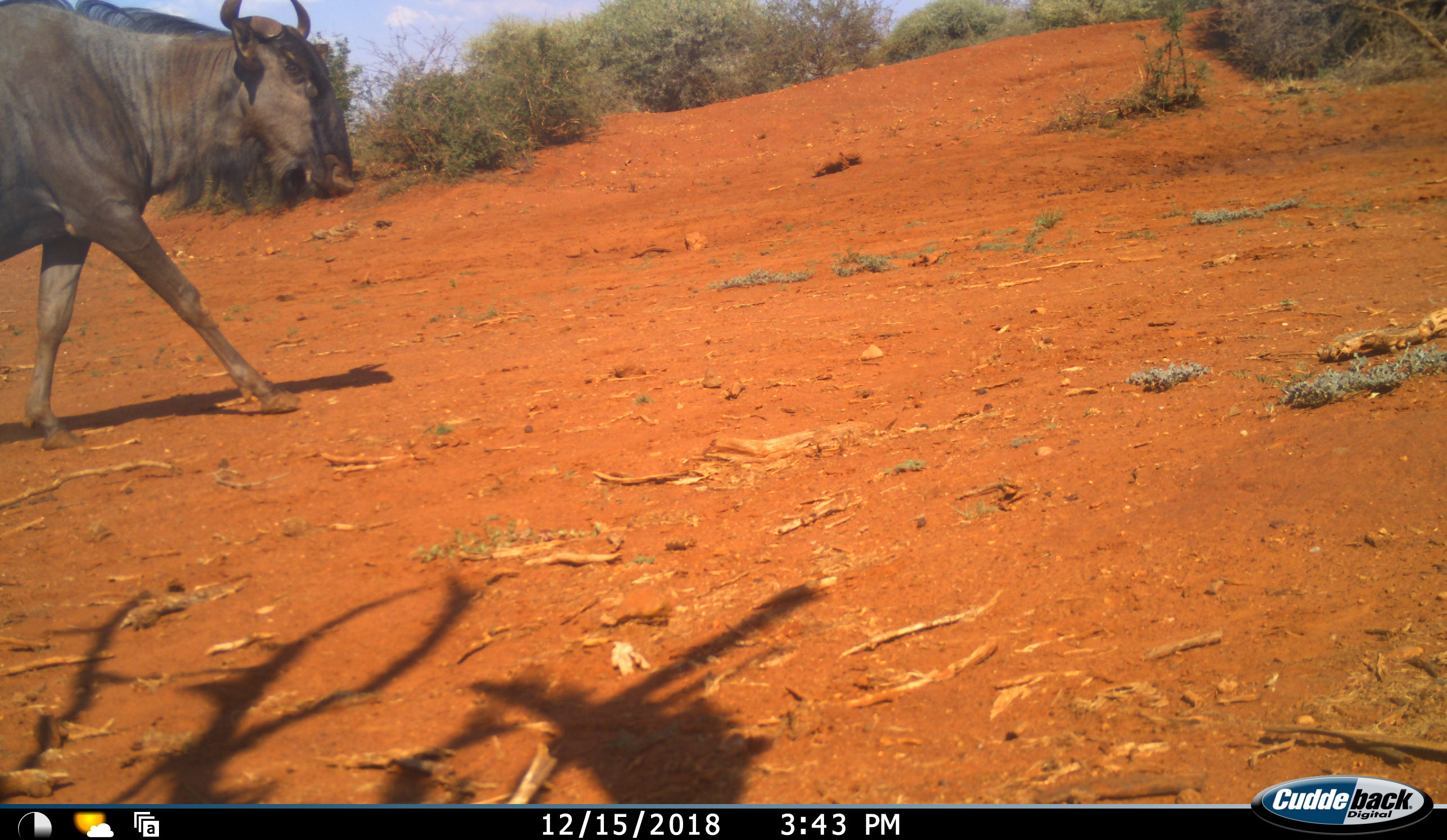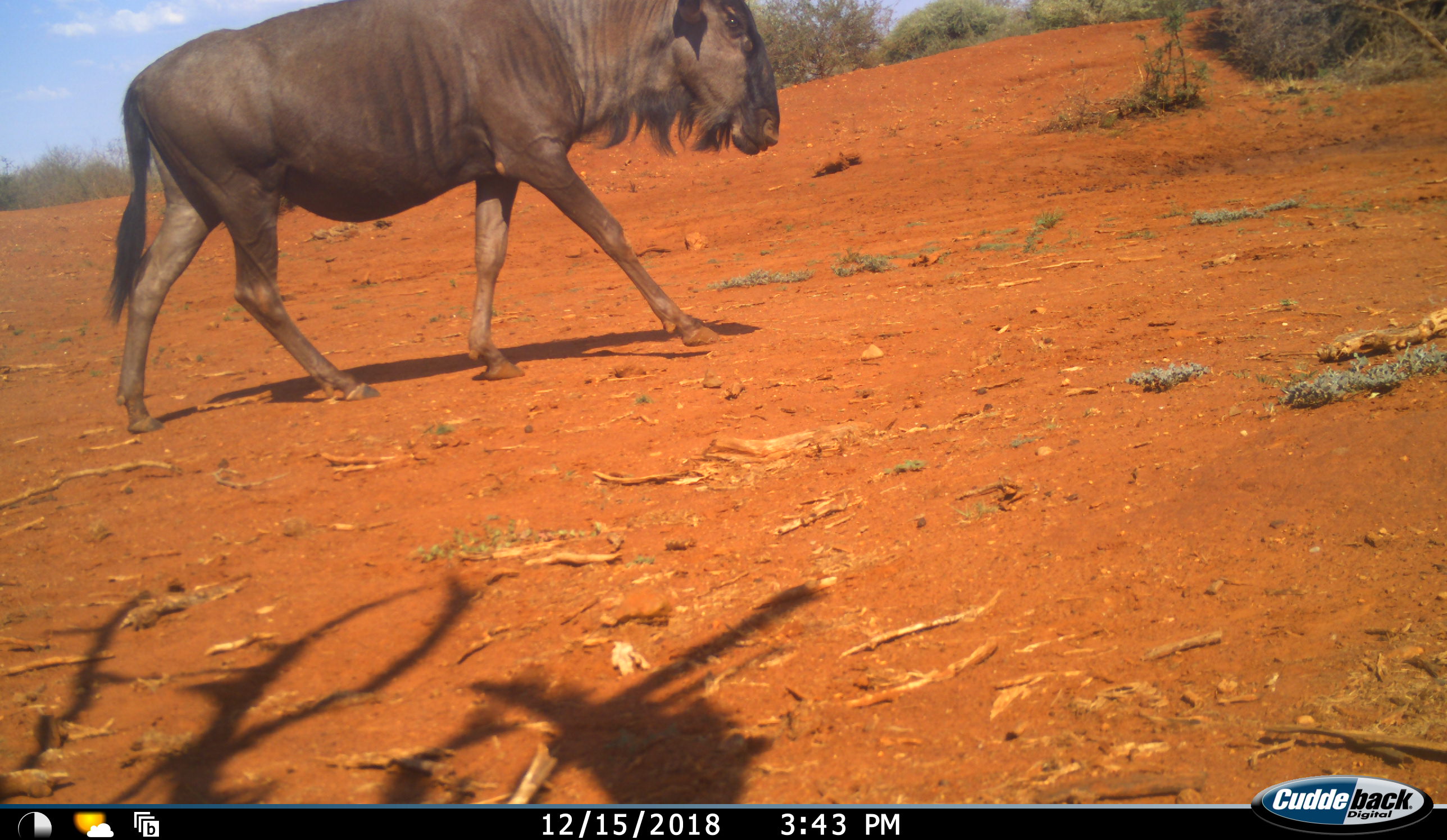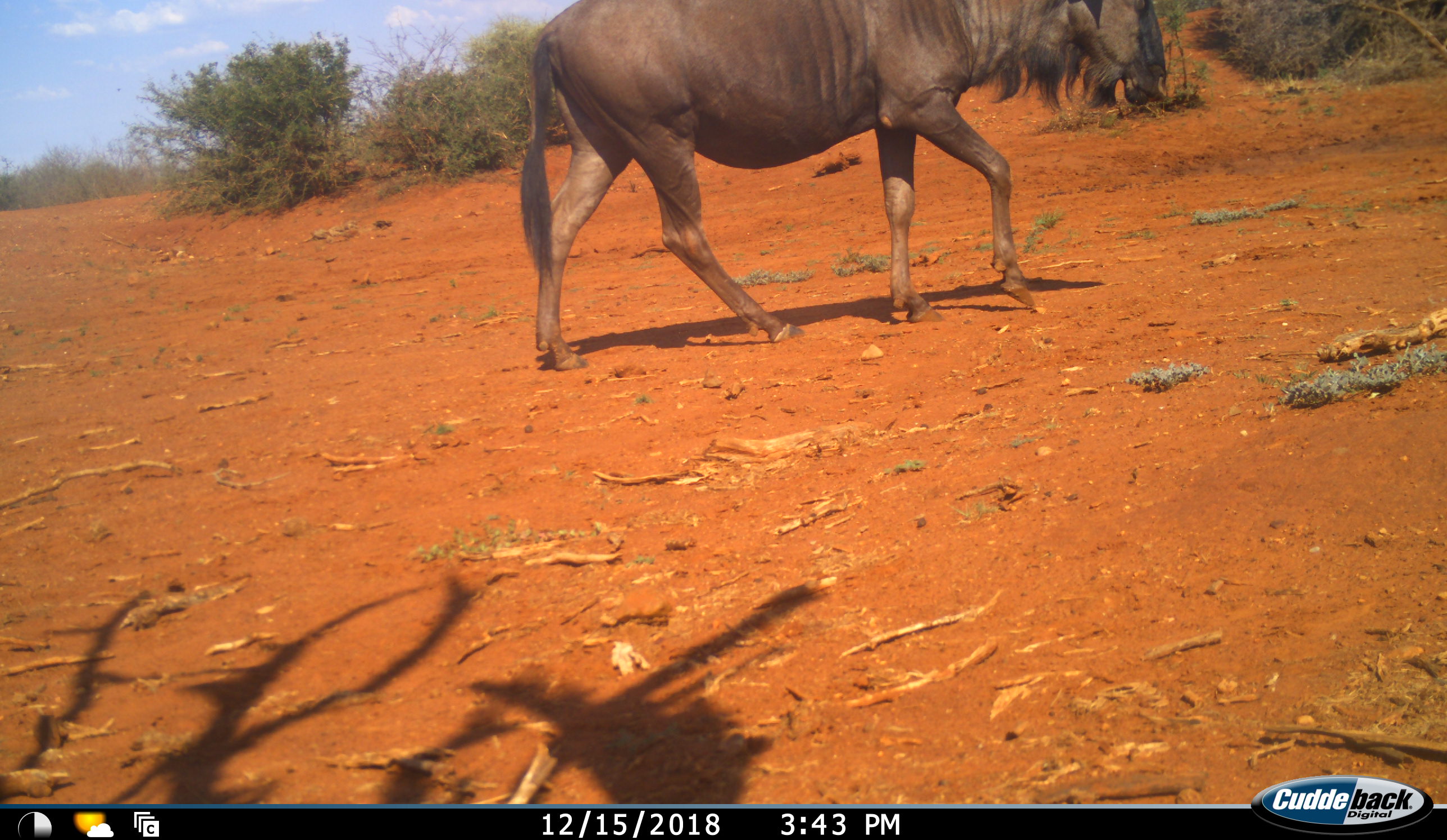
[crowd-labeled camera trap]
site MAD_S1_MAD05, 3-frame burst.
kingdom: Animalia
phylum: Chordata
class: Mammalia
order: Artiodactyla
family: Bovidae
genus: Connochaetes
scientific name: Connochaetes taurinus taurinus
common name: blue wildebeest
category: wildebeestblue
Wildebeestblue (blue wildebeest) (Connochaetes taurinus taurinus), count 1. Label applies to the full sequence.